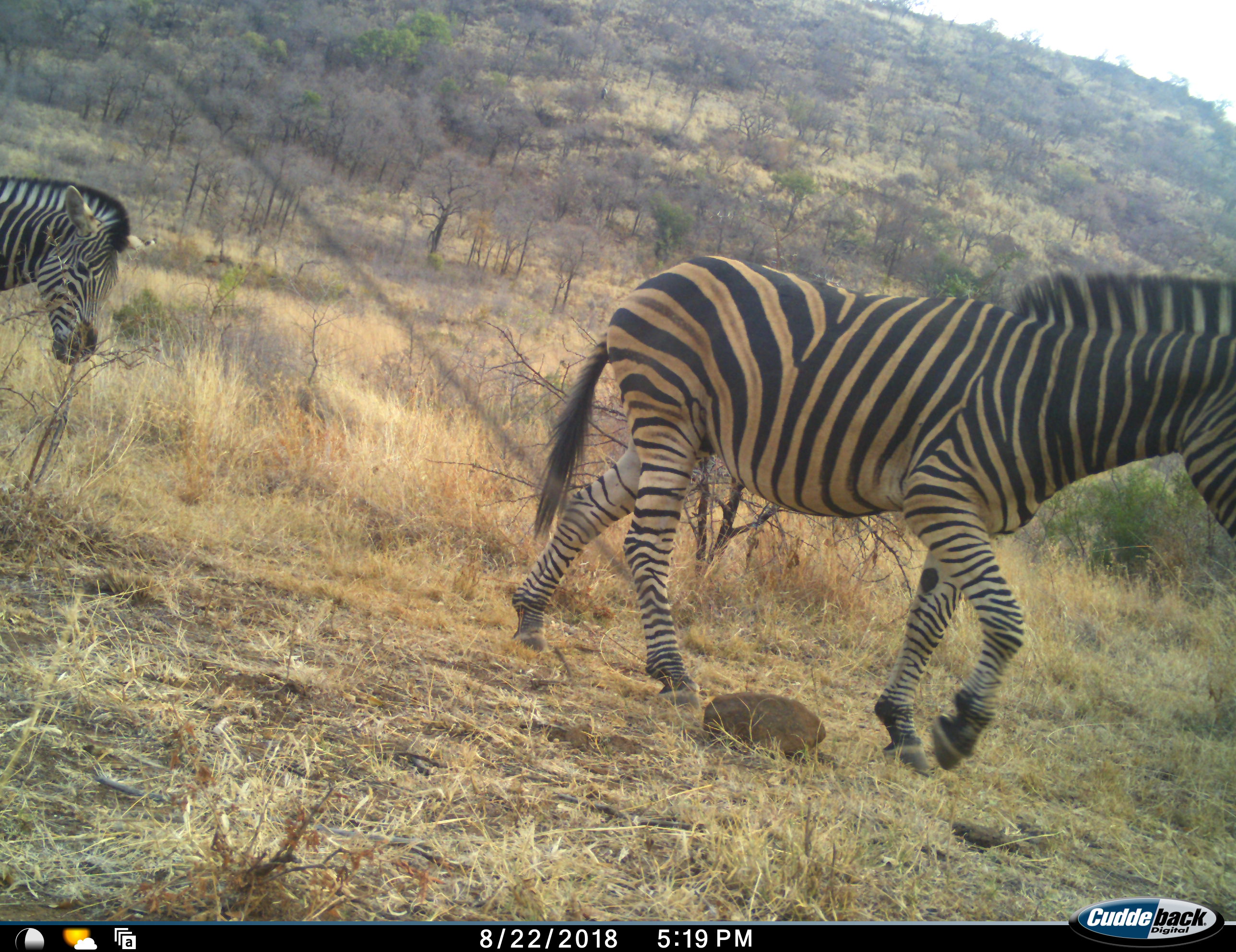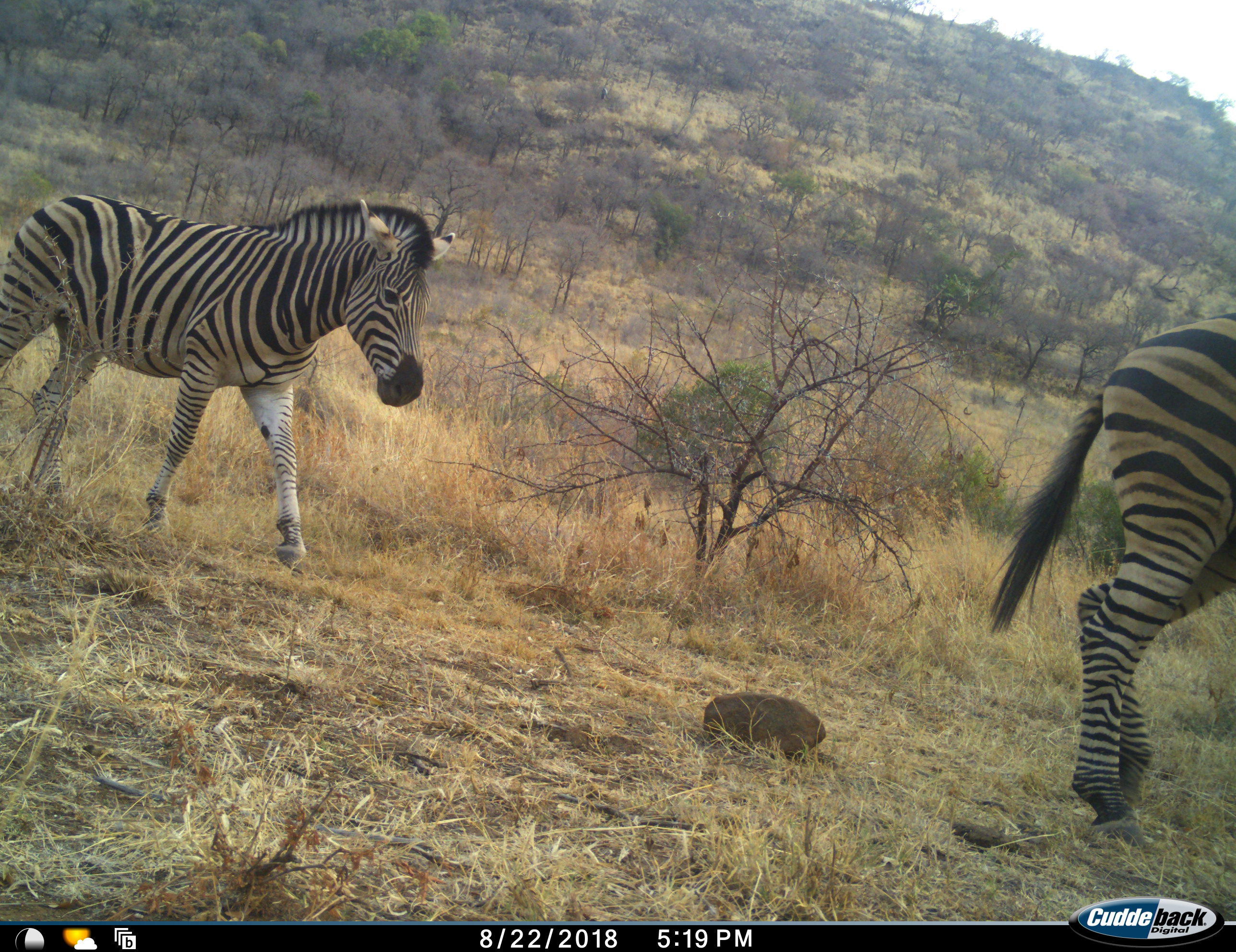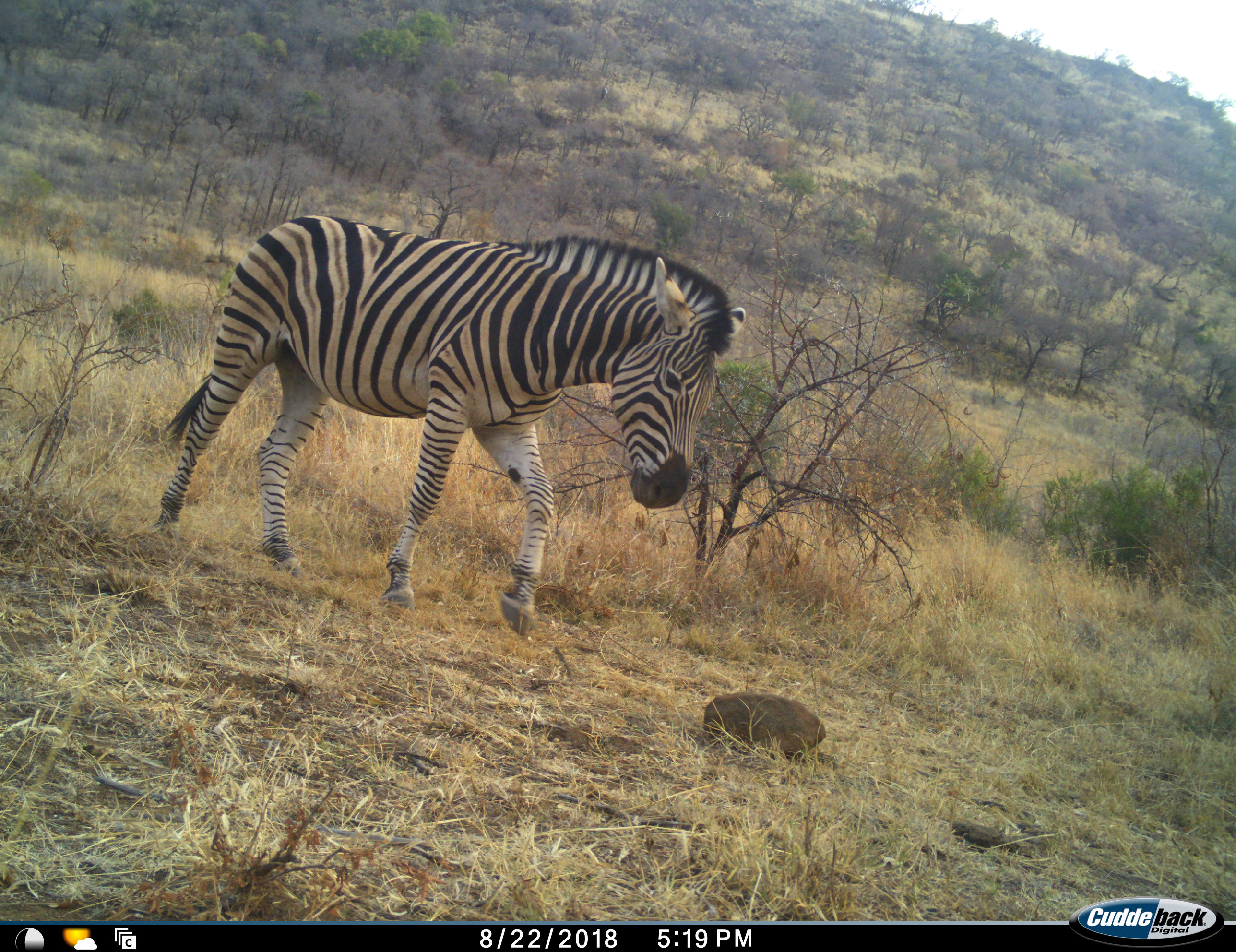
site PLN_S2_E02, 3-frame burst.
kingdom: Animalia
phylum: Chordata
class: Mammalia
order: Perissodactyla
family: Equidae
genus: Equus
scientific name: Equus quagga burchellii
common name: burchell's zebra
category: zebraburchells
Zebraburchells (burchell's zebra) (Equus quagga burchellii), count 2. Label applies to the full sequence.